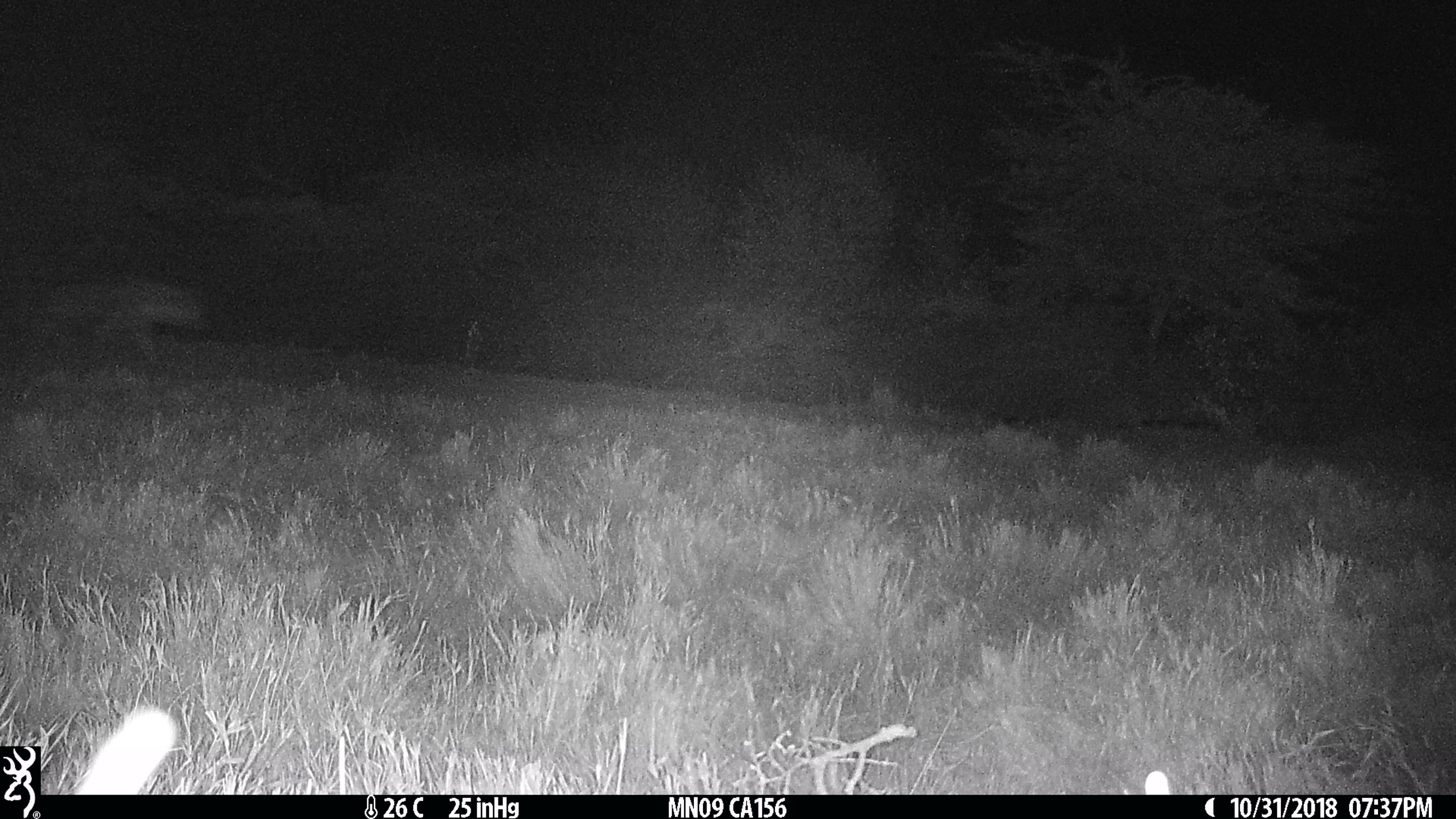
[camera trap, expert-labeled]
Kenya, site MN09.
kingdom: Animalia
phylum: Chordata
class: Mammalia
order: Carnivora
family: Hyaenidae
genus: Crocuta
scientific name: Crocuta crocuta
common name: spotted hyena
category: hyena spotted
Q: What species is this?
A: Hyena spotted (spotted hyena) (Crocuta crocuta).